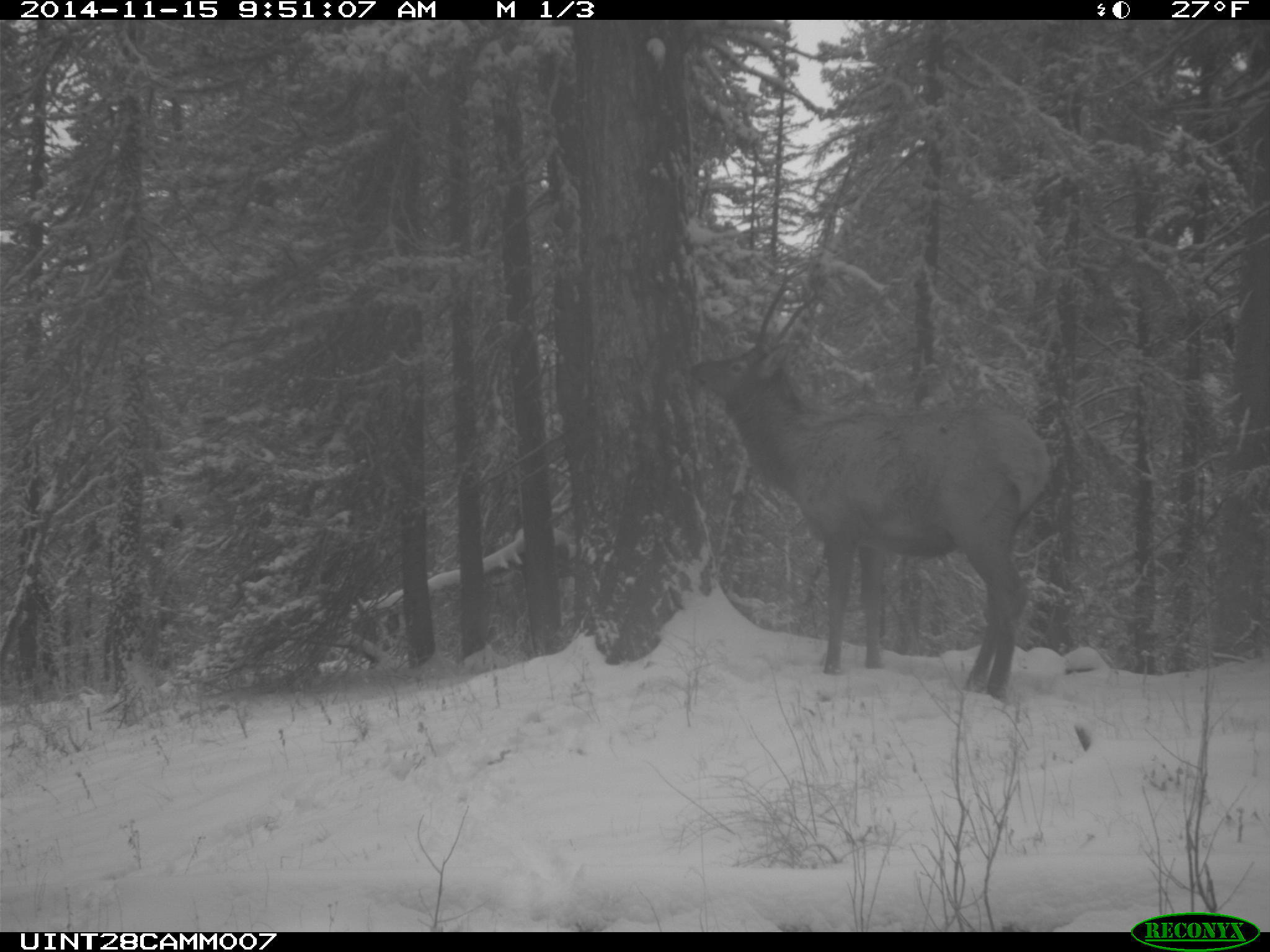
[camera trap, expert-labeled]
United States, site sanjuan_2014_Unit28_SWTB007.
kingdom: Animalia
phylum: Chordata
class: Mammalia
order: Artiodactyla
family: Cervidae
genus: Cervus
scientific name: Cervus elaphus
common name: red deer